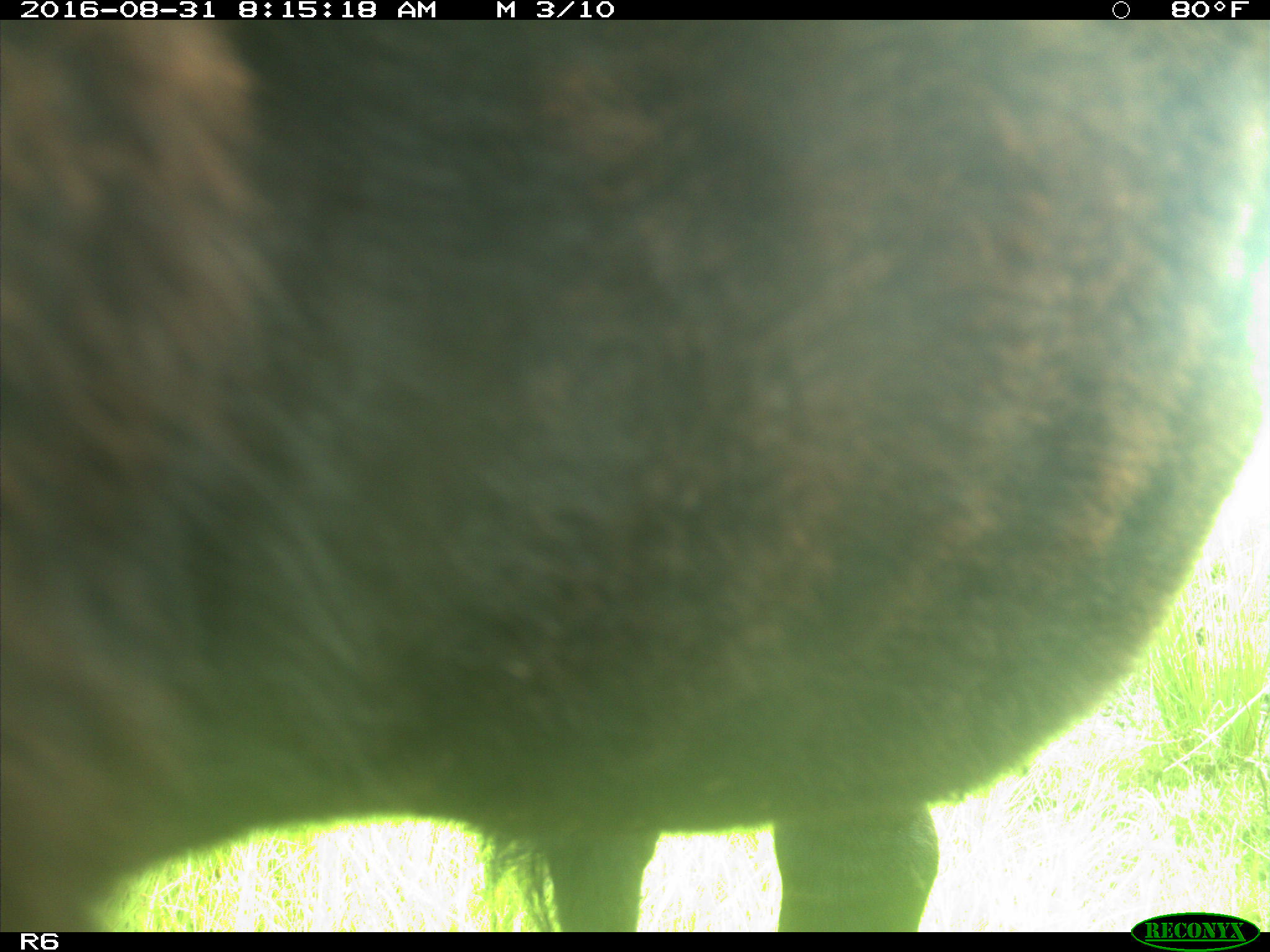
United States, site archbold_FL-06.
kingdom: Animalia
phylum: Chordata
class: Mammalia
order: Artiodactyla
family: Bovidae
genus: Bos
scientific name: Bos taurus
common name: domestic cow